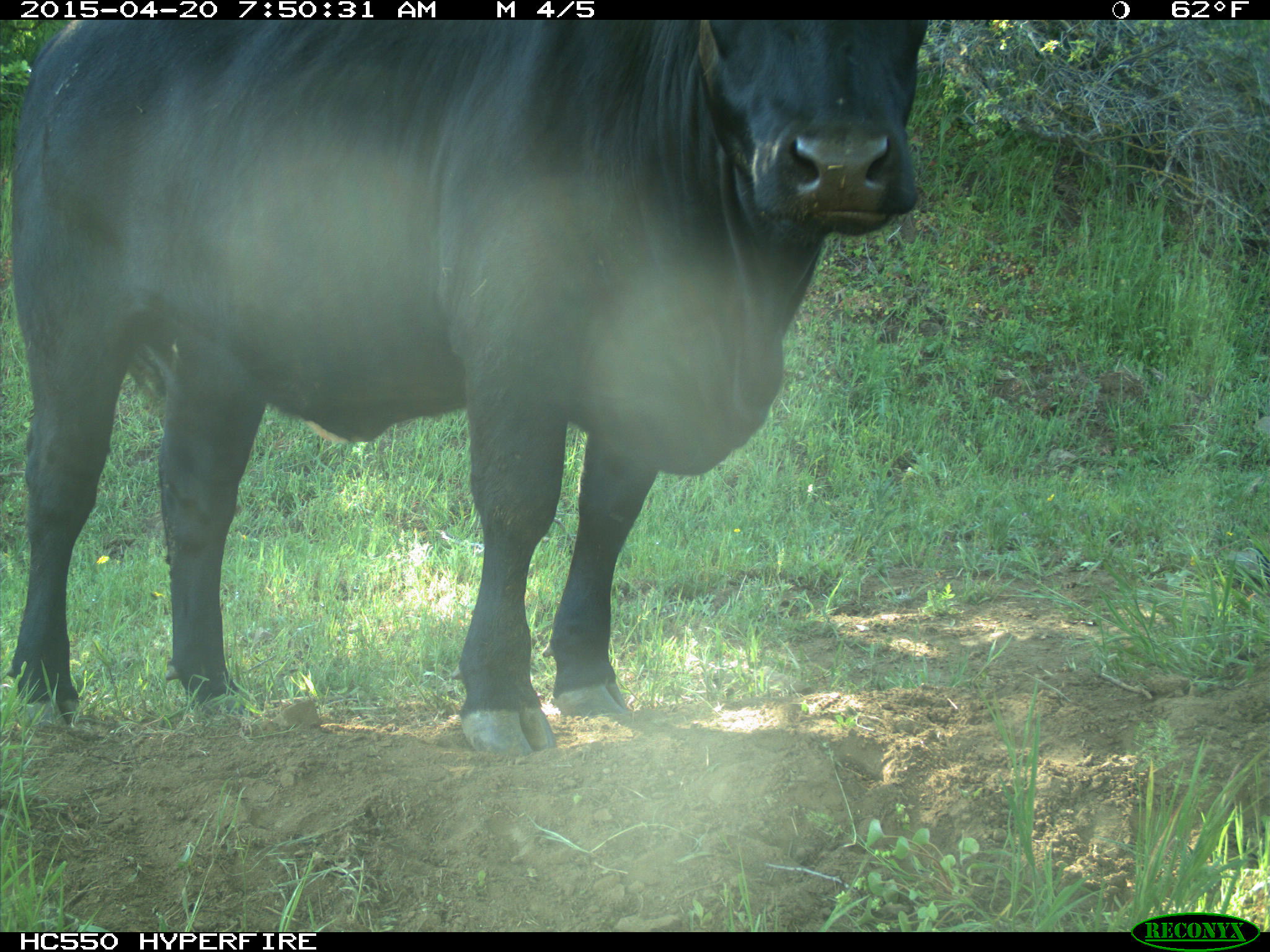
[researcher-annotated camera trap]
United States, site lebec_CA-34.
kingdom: Animalia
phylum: Chordata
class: Mammalia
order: Artiodactyla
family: Bovidae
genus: Bos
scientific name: Bos taurus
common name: domestic cow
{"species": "Bos taurus (domestic cow)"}